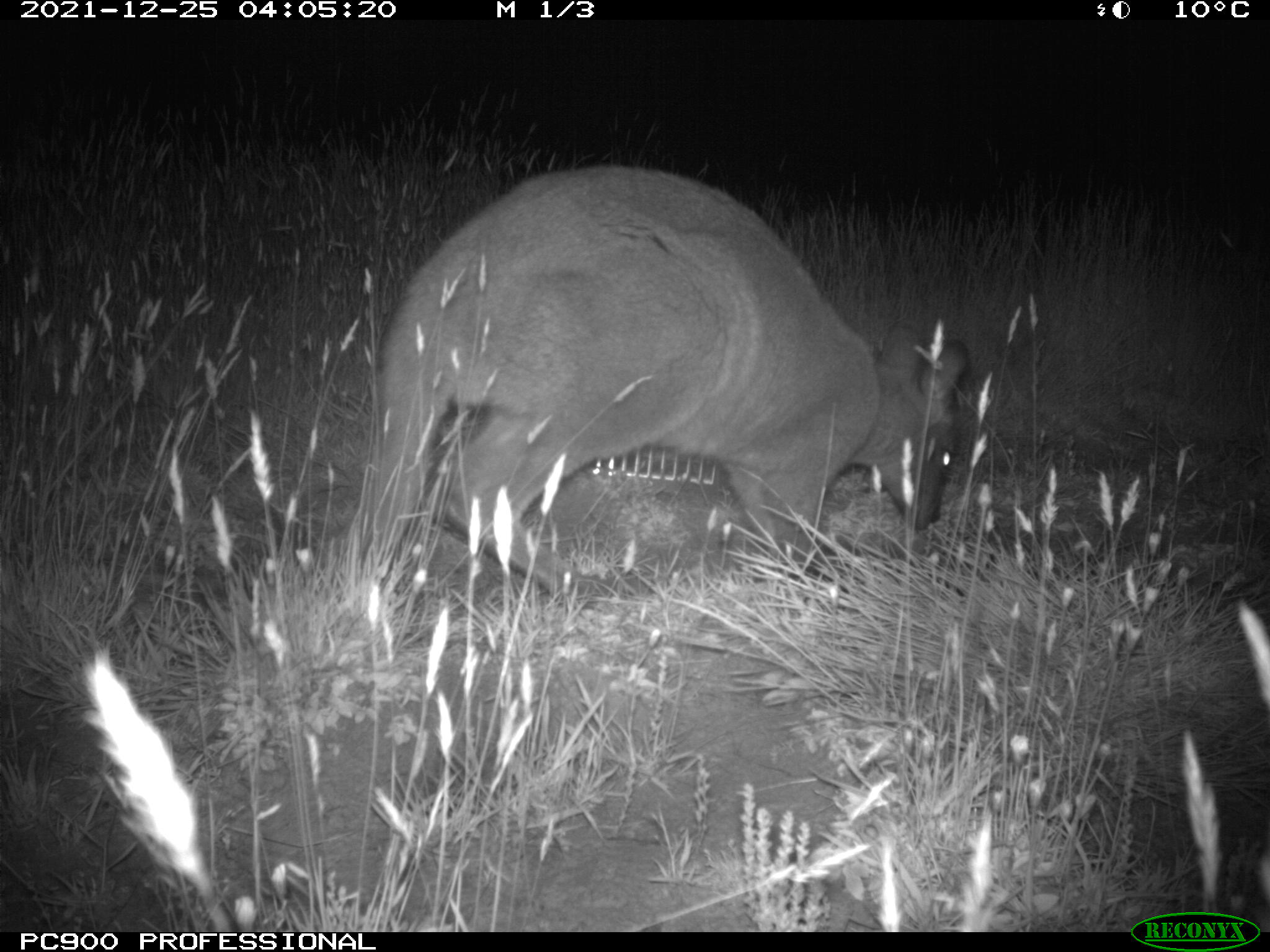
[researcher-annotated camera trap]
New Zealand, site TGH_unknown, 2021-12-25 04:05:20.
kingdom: Animalia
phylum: Chordata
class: Mammalia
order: Diprotodontia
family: Macropodidae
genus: Notamacropus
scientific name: Notamacropus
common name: wallaby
Wallaby (Notamacropus).